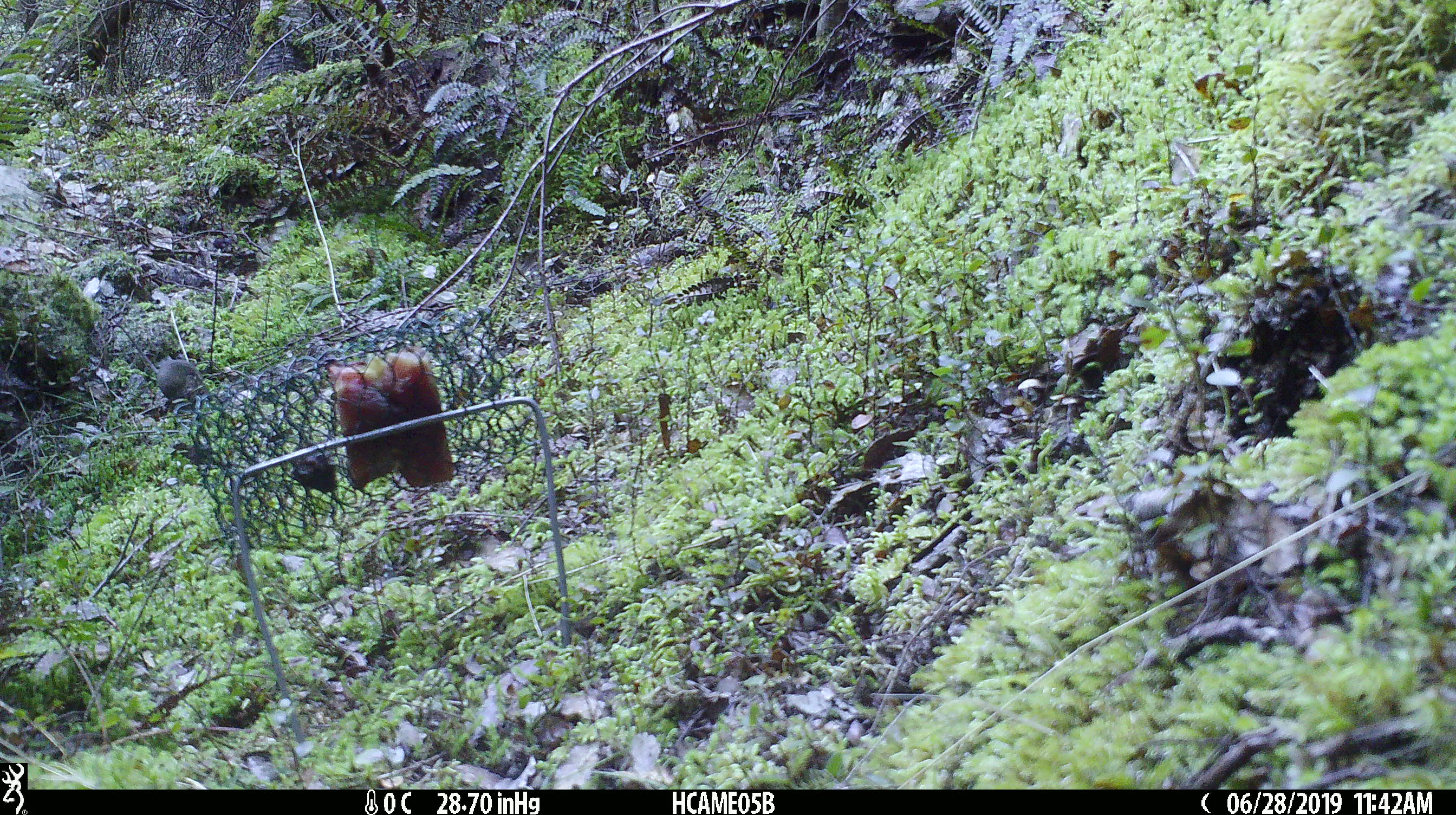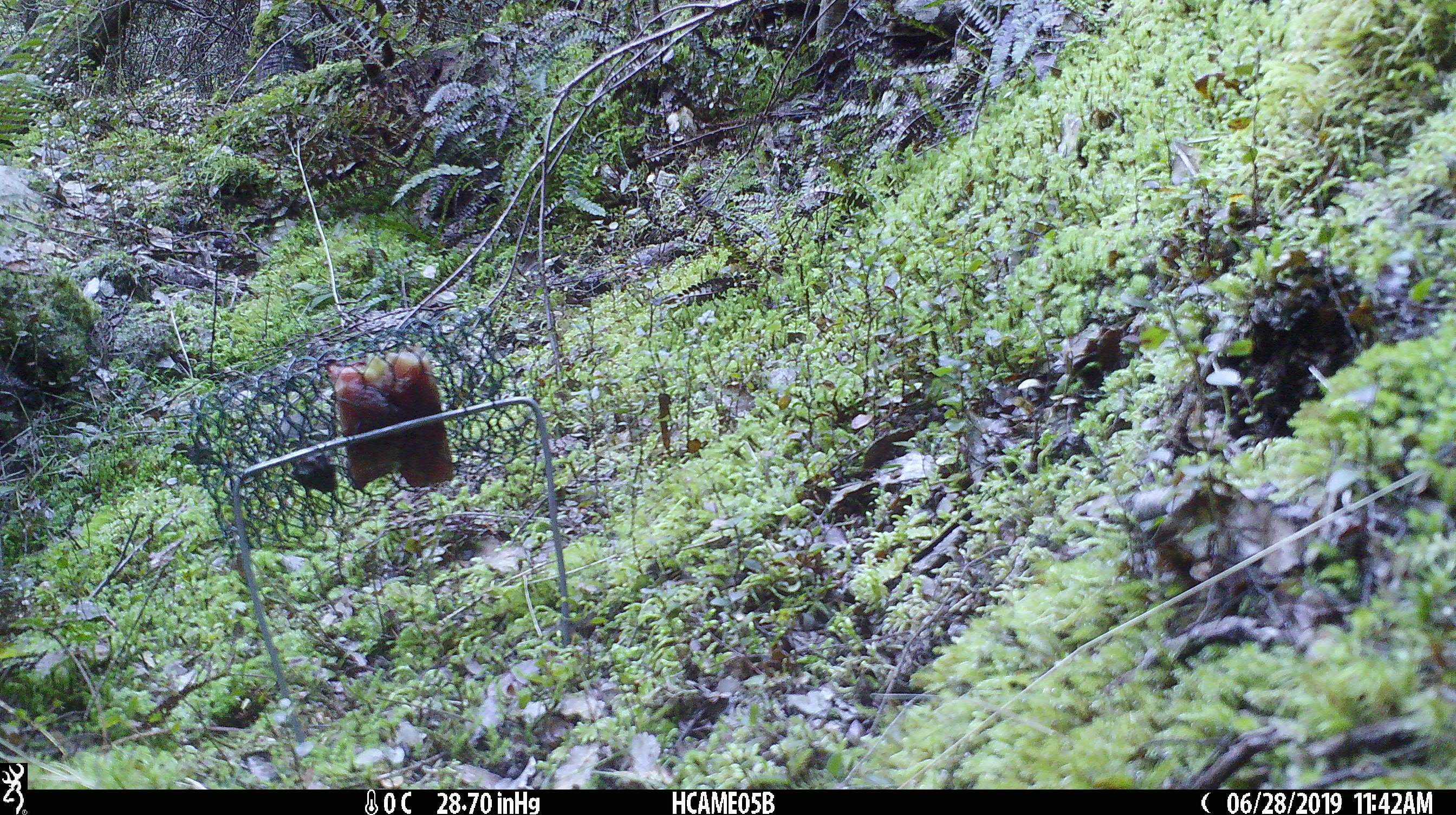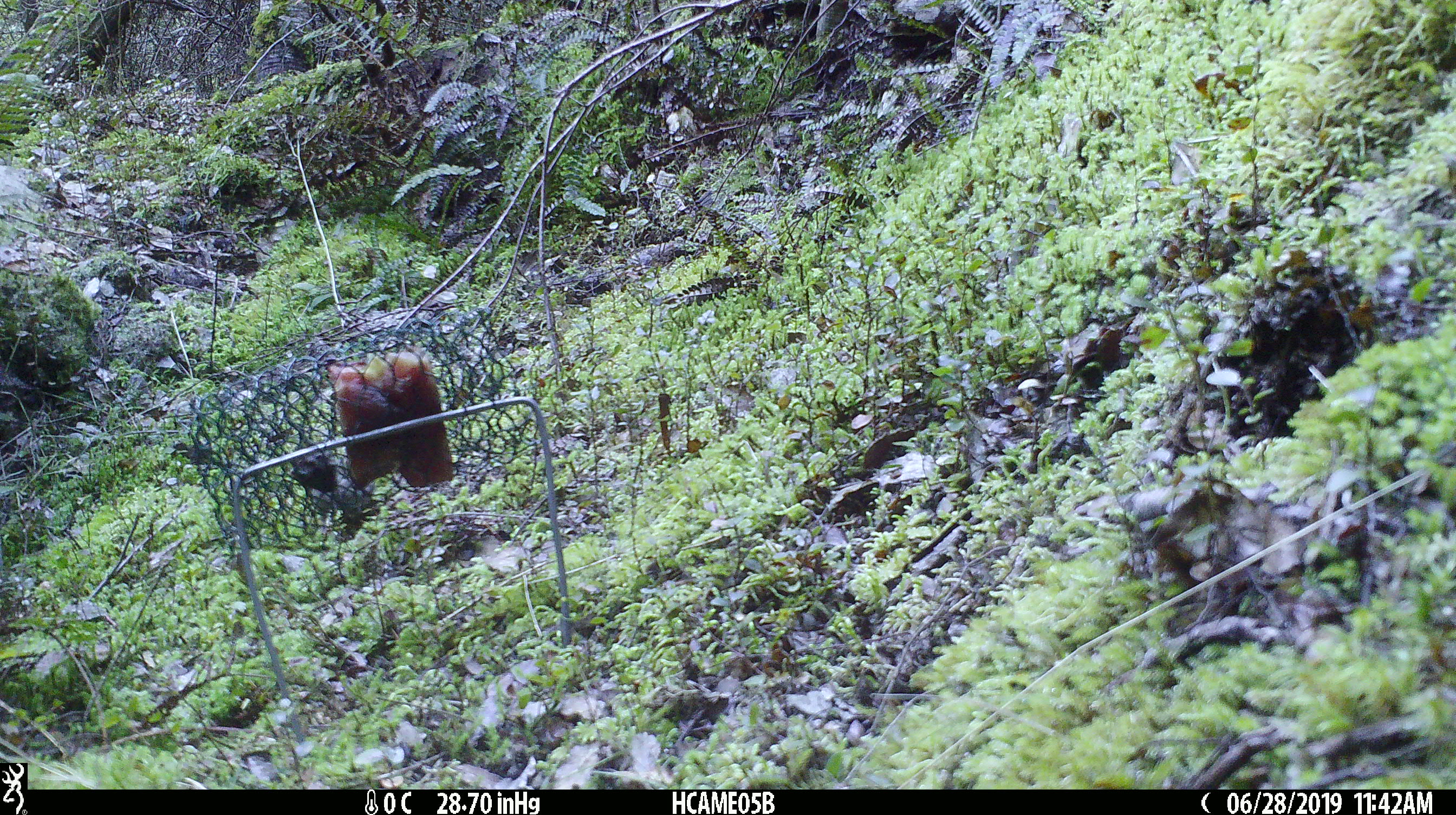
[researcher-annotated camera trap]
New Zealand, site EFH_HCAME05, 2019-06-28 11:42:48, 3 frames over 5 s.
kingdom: Animalia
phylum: Chordata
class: Mammalia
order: Rodentia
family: Muridae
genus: Mus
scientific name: Mus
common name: mouse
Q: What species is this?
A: Mouse (Mus).